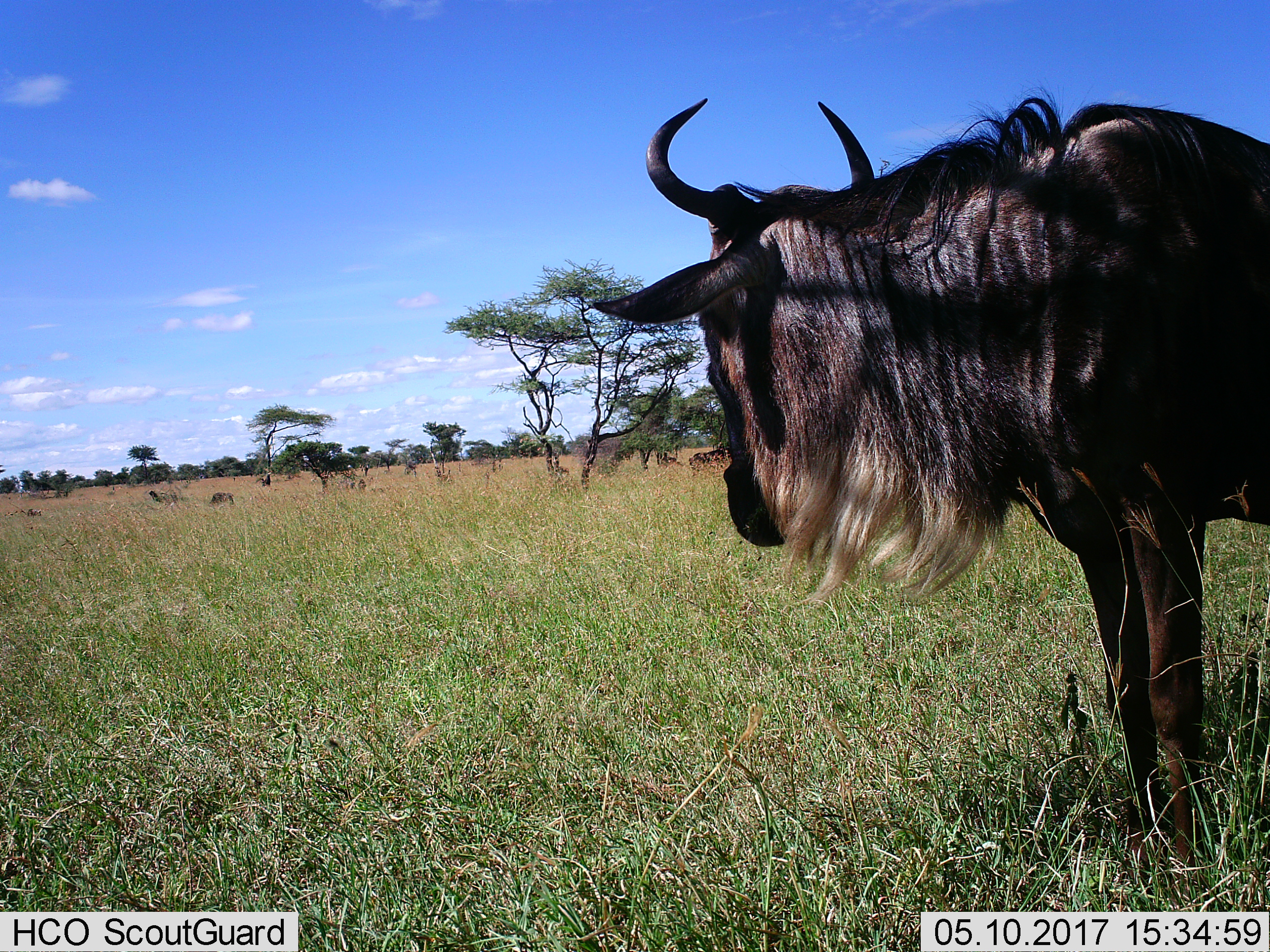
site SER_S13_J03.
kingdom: Animalia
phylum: Chordata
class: Mammalia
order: Artiodactyla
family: Bovidae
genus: Connochaetes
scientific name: Connochaetes taurinus taurinus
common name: blue wildebeest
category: wildebeestblue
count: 1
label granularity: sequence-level